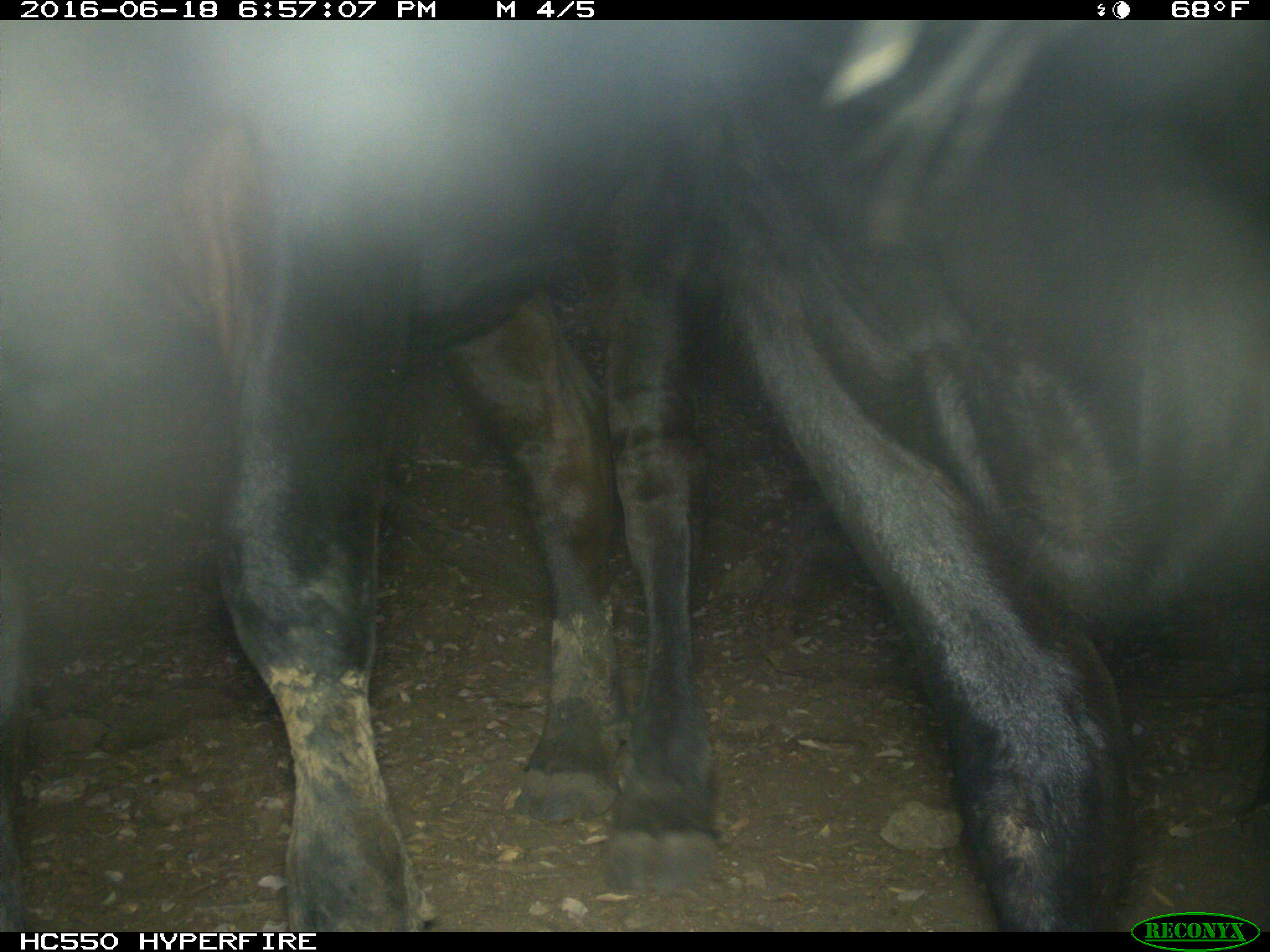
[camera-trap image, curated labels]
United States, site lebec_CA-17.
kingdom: Animalia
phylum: Chordata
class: Mammalia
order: Artiodactyla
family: Bovidae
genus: Bos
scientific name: Bos taurus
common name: domestic cow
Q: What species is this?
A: Bos taurus (domestic cow).